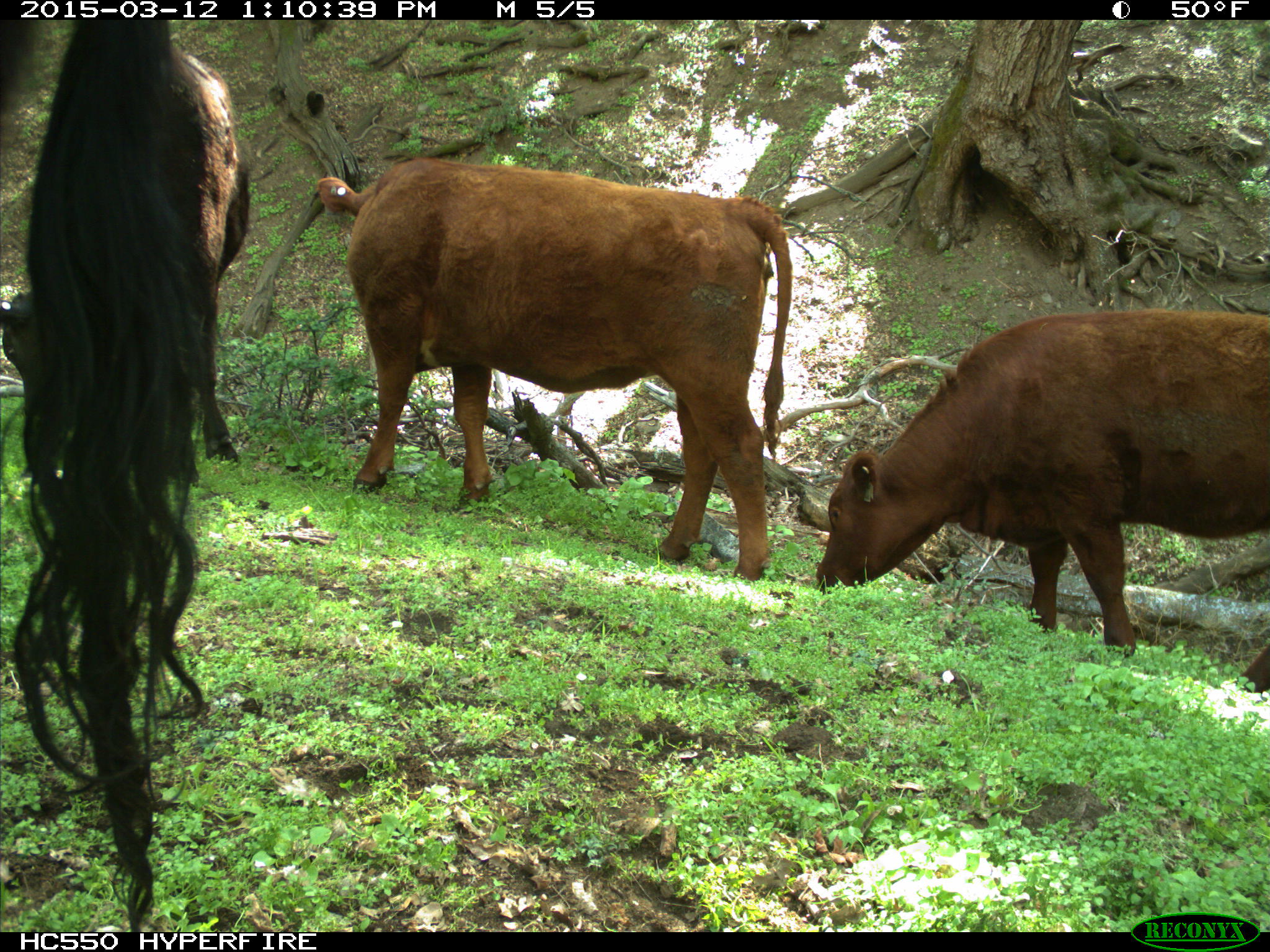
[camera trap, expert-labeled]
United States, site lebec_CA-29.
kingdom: Animalia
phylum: Chordata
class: Mammalia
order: Artiodactyla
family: Bovidae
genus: Bos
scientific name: Bos taurus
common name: domestic cow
Bos taurus (domestic cow).